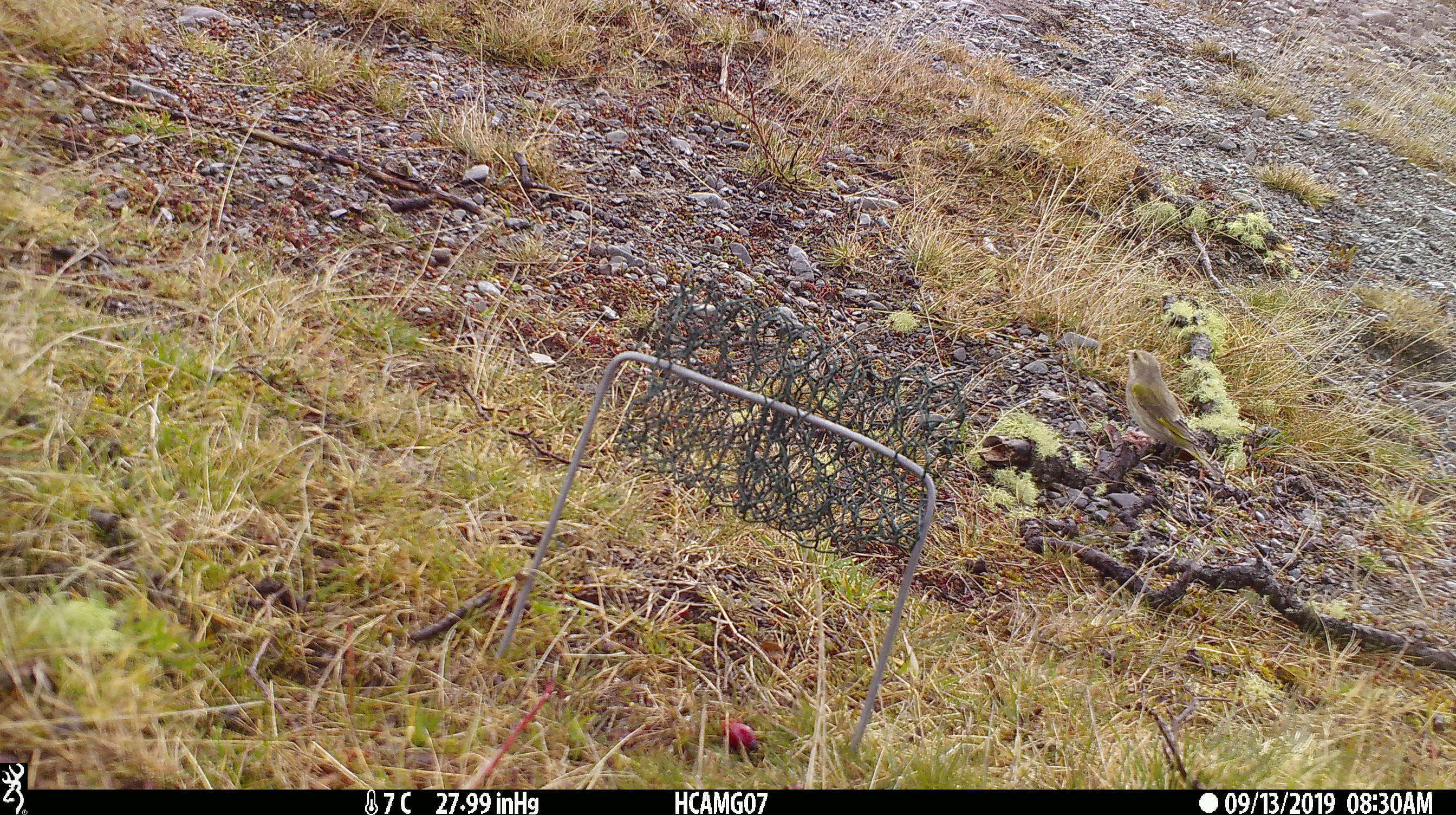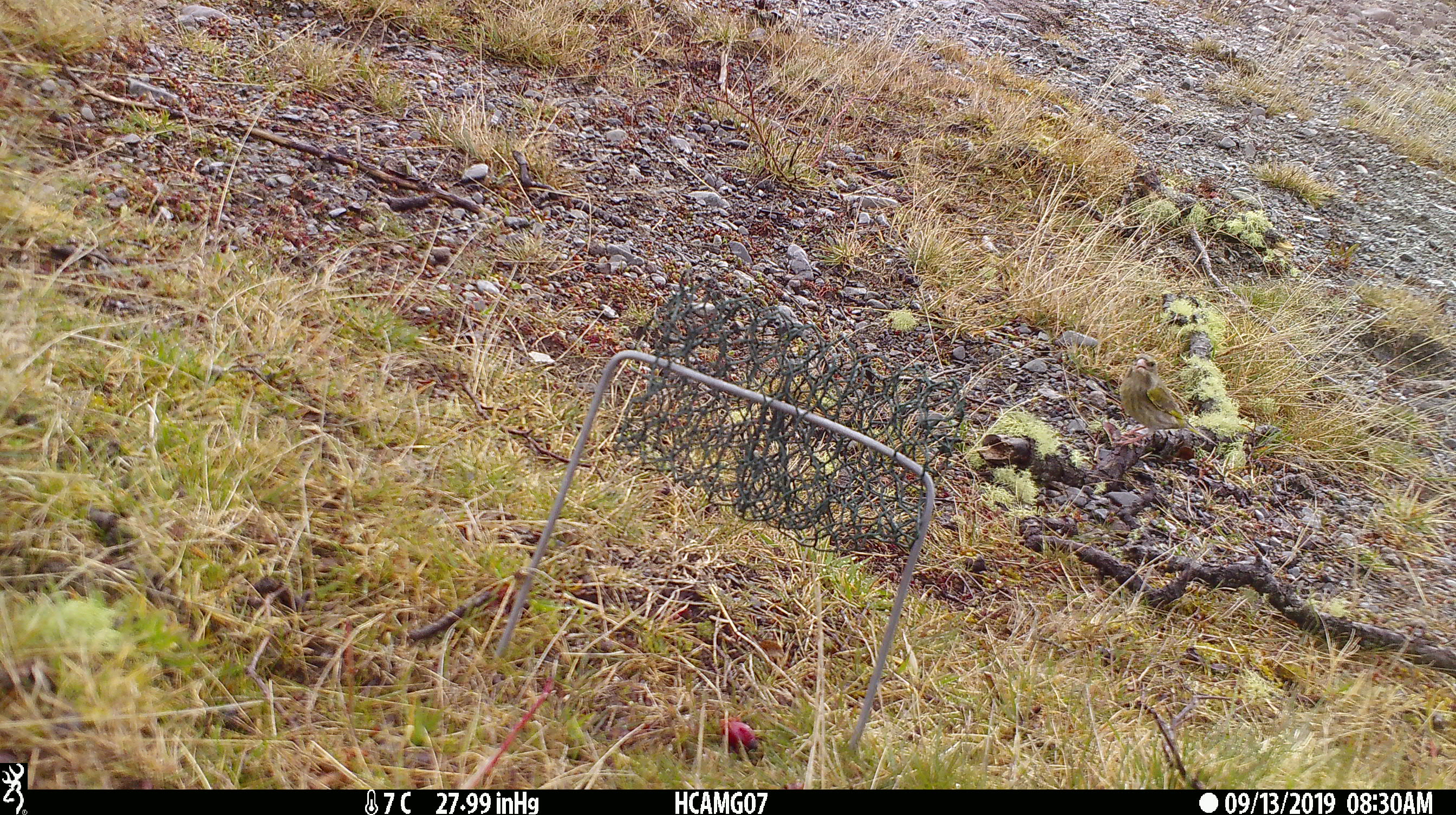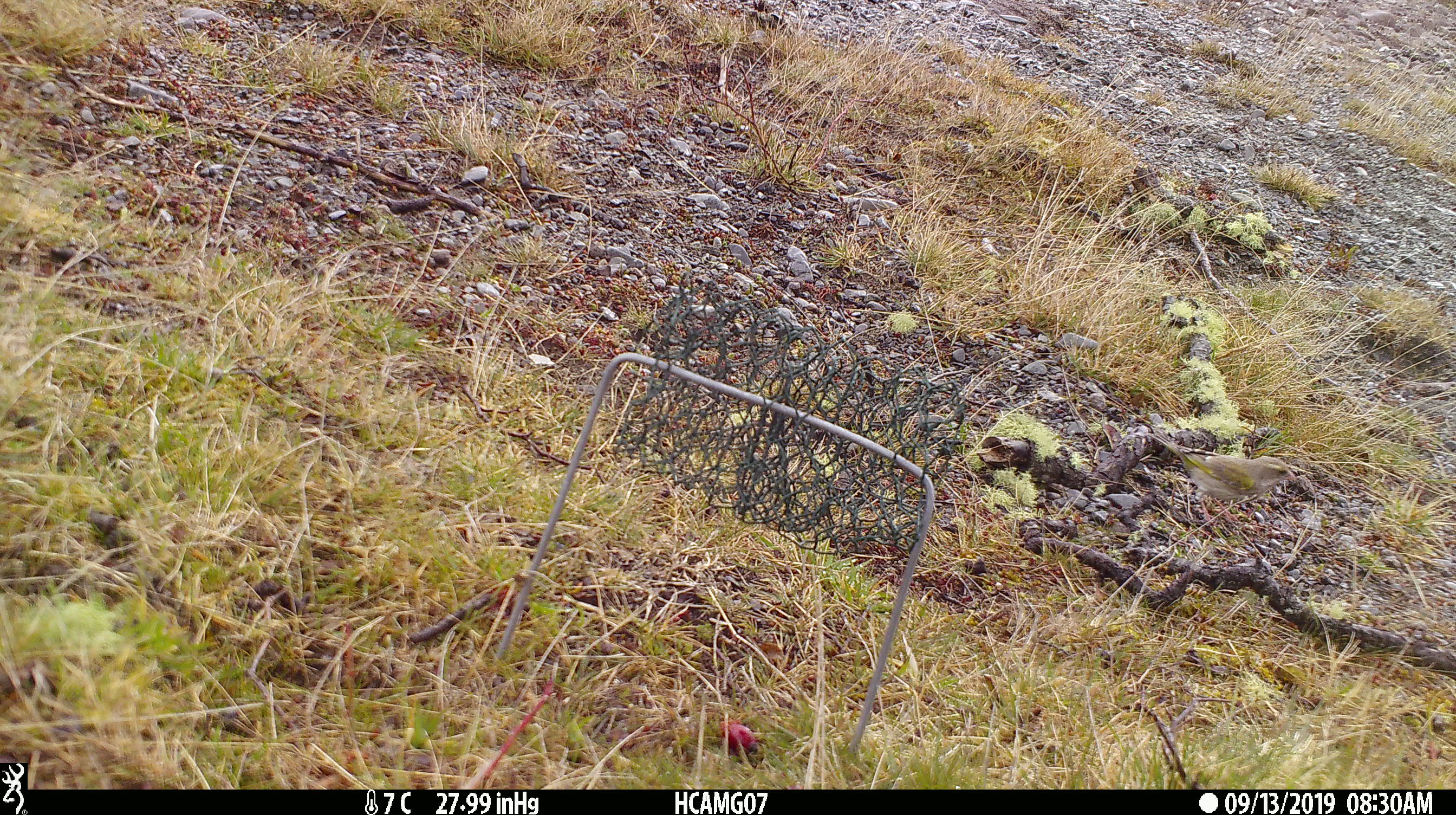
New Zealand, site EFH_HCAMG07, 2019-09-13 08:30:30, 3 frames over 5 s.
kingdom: Animalia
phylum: Chordata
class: Aves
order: Passeriformes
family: Fringillidae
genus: Chloris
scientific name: Chloris chloris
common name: greenfinch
Greenfinch (Chloris chloris).